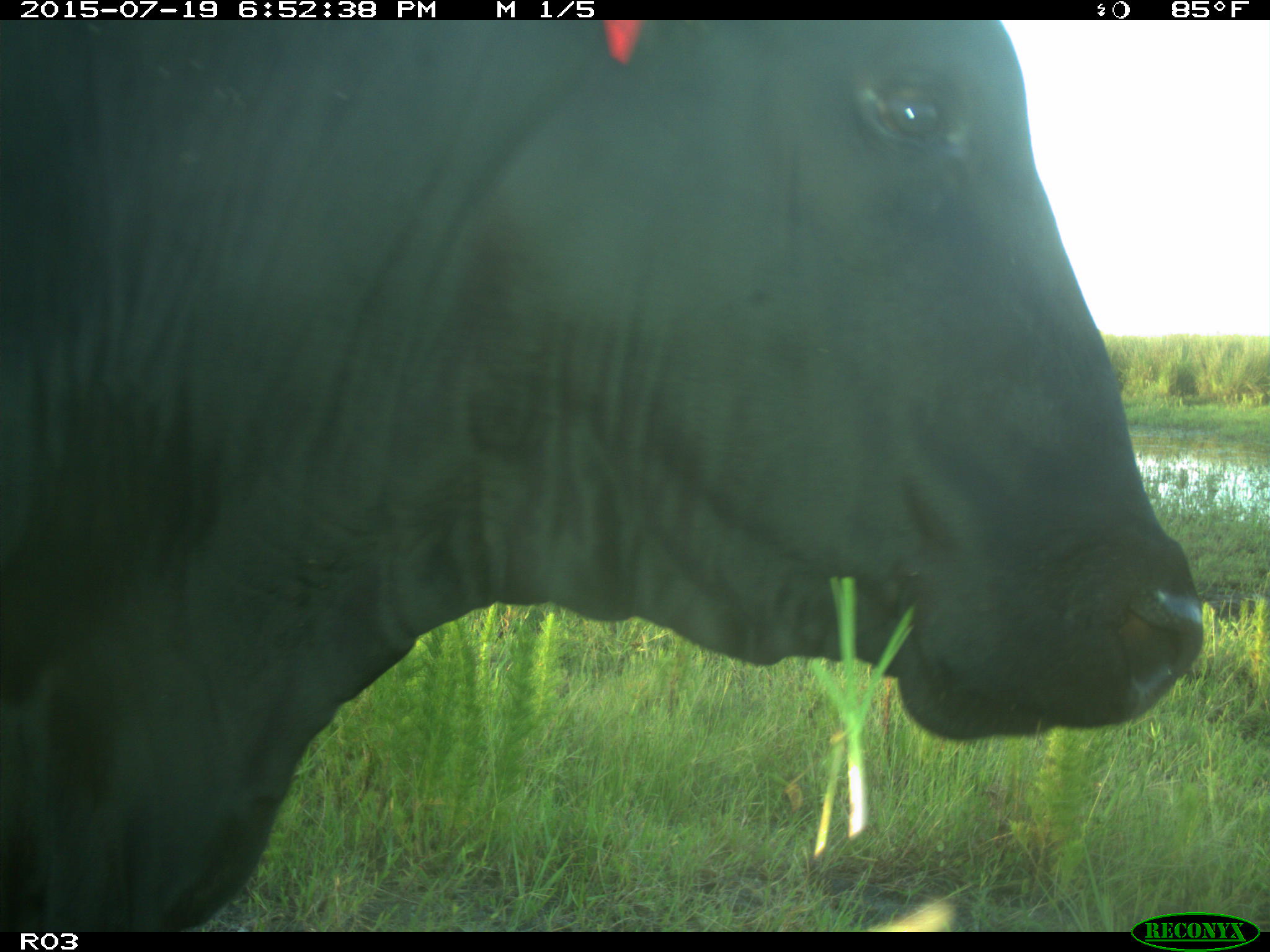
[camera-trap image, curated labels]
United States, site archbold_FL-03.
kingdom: Animalia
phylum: Chordata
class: Mammalia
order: Artiodactyla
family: Bovidae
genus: Bos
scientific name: Bos taurus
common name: domestic cow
Bos taurus (domestic cow).